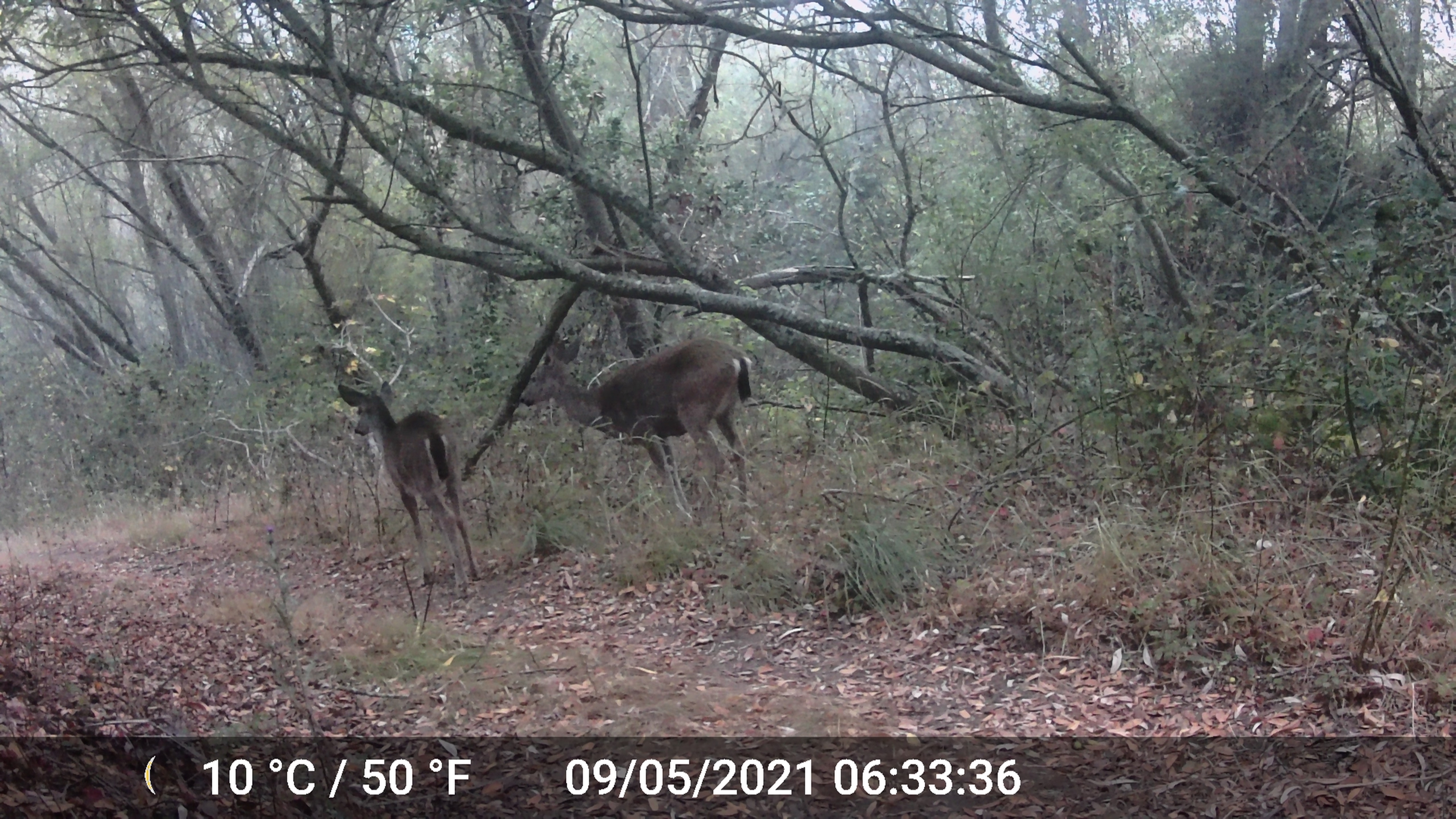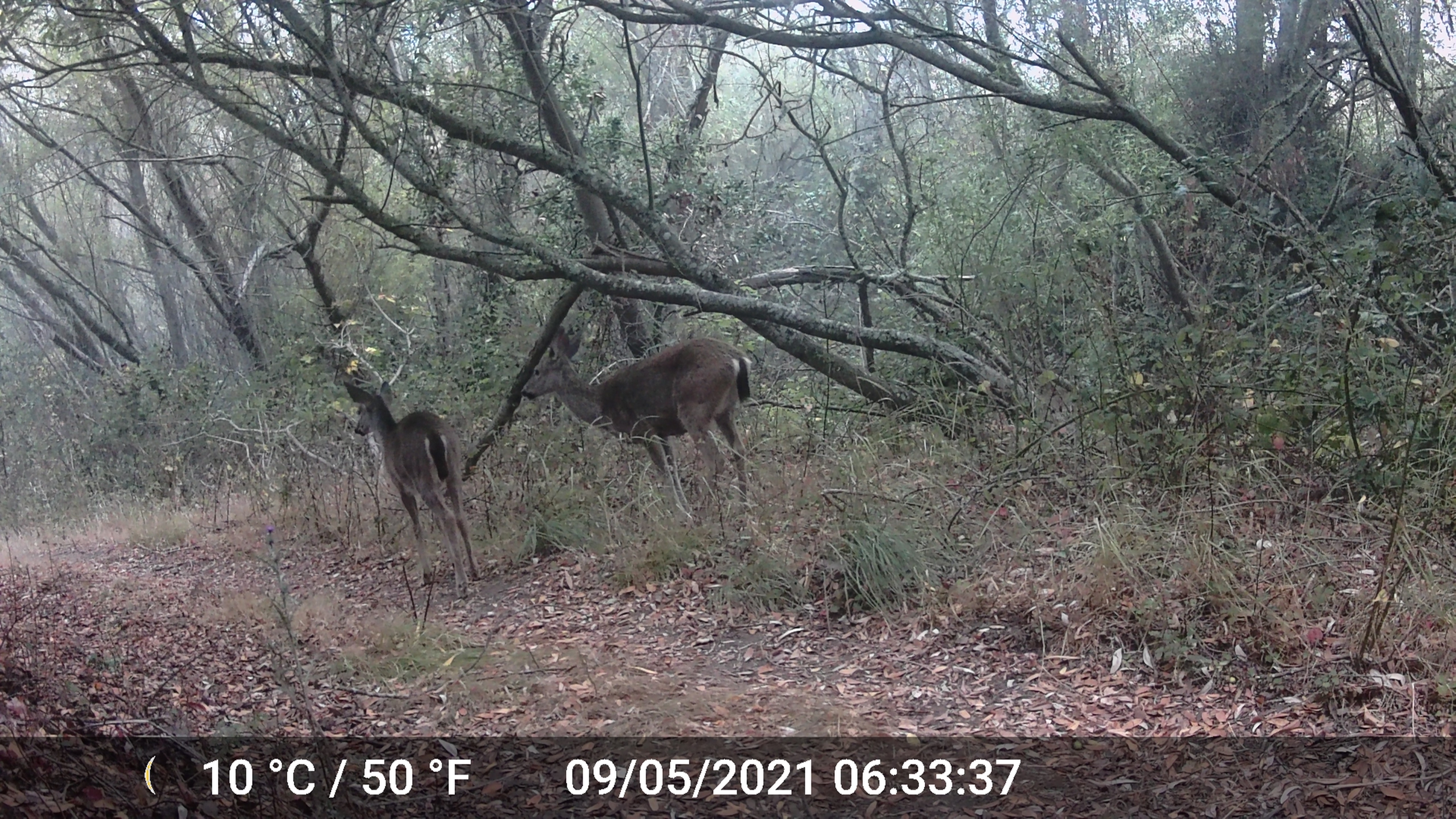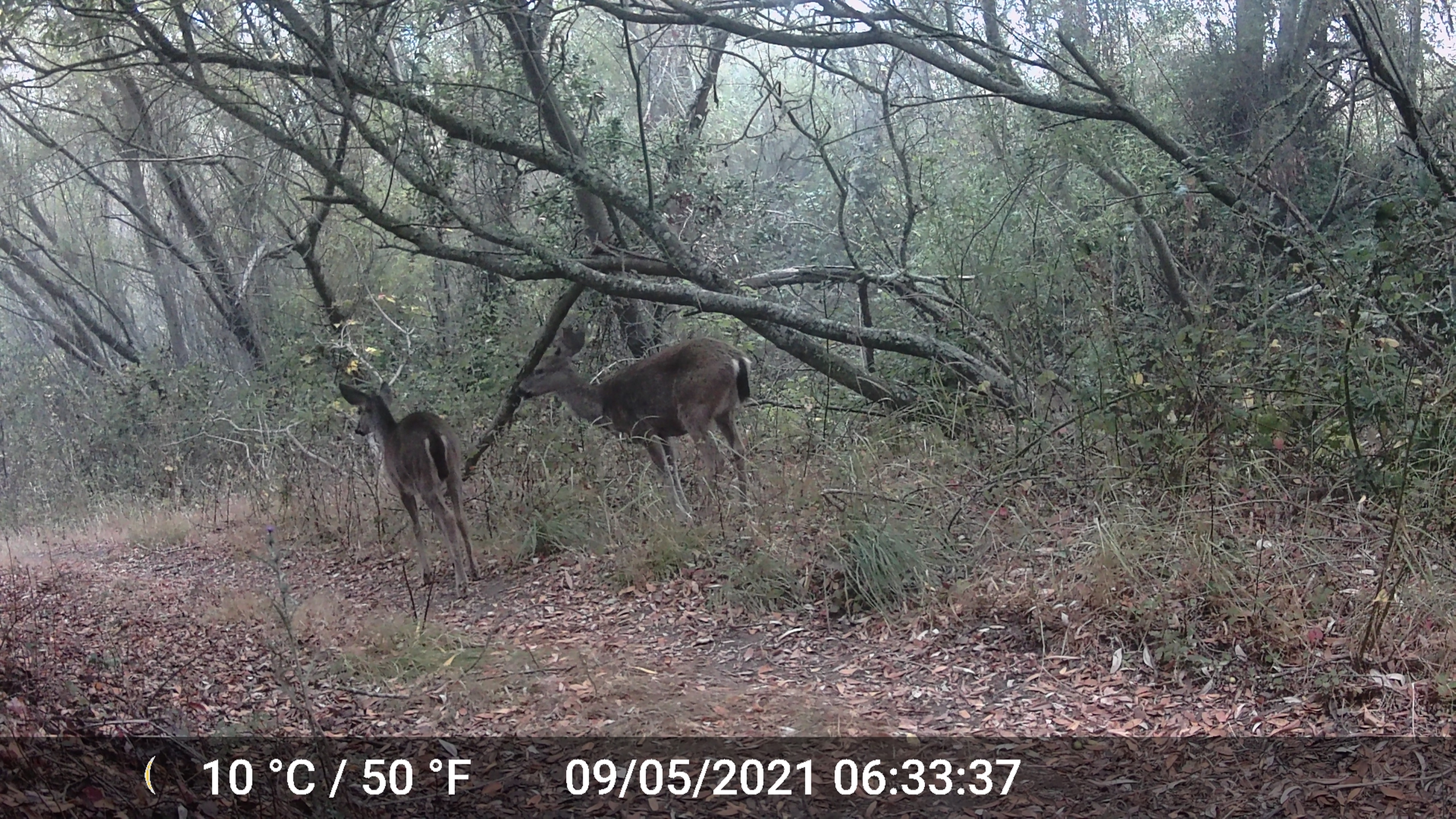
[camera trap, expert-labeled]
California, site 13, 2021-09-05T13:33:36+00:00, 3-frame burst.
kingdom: Animalia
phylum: Chordata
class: Mammalia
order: Artiodactyla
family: Cervidae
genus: Odocoileus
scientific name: Odocoileus hemionus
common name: mule deer